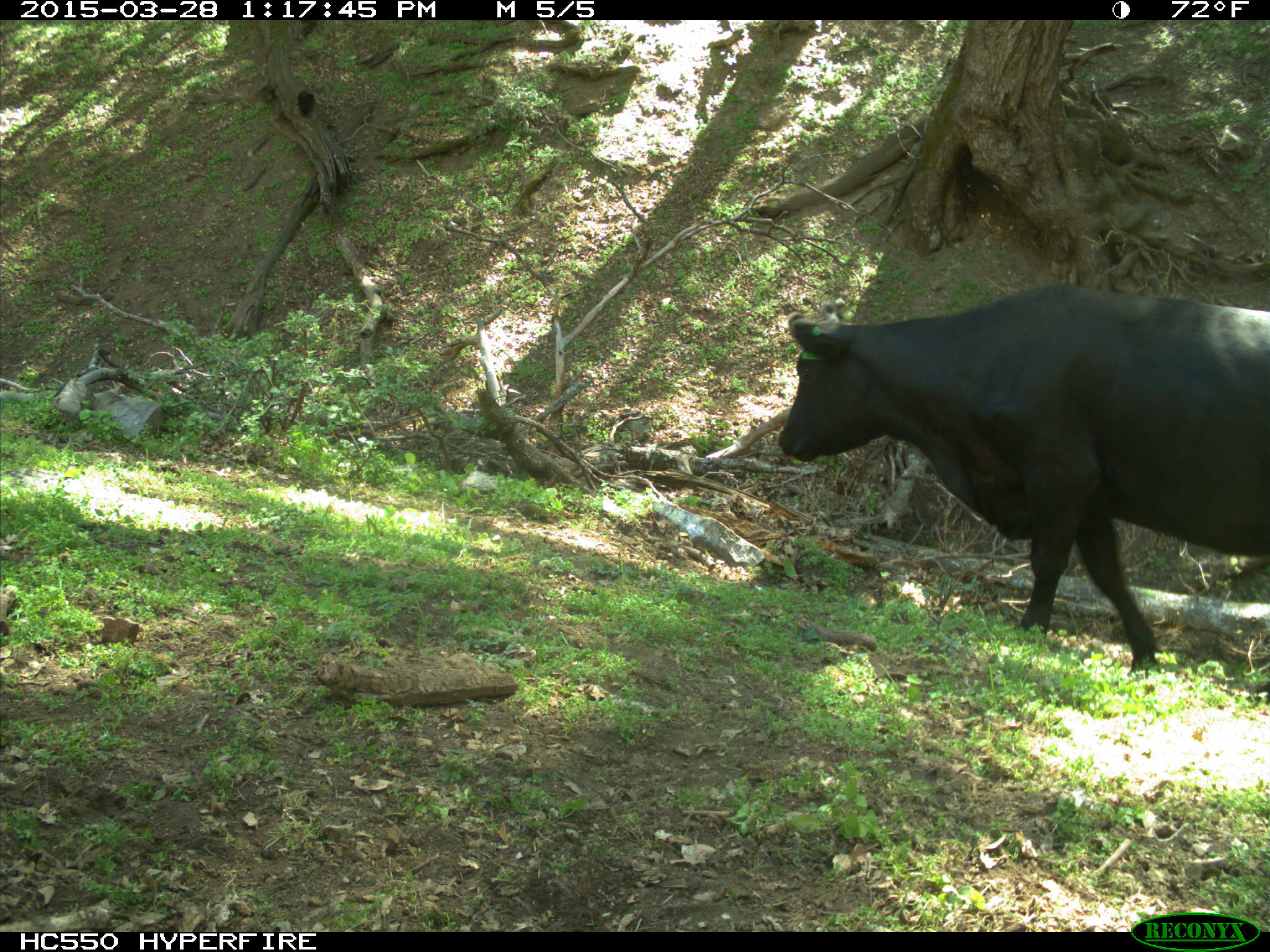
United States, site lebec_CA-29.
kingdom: Animalia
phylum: Chordata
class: Mammalia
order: Artiodactyla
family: Bovidae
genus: Bos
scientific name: Bos taurus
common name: domestic cow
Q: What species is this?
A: Bos taurus (domestic cow).